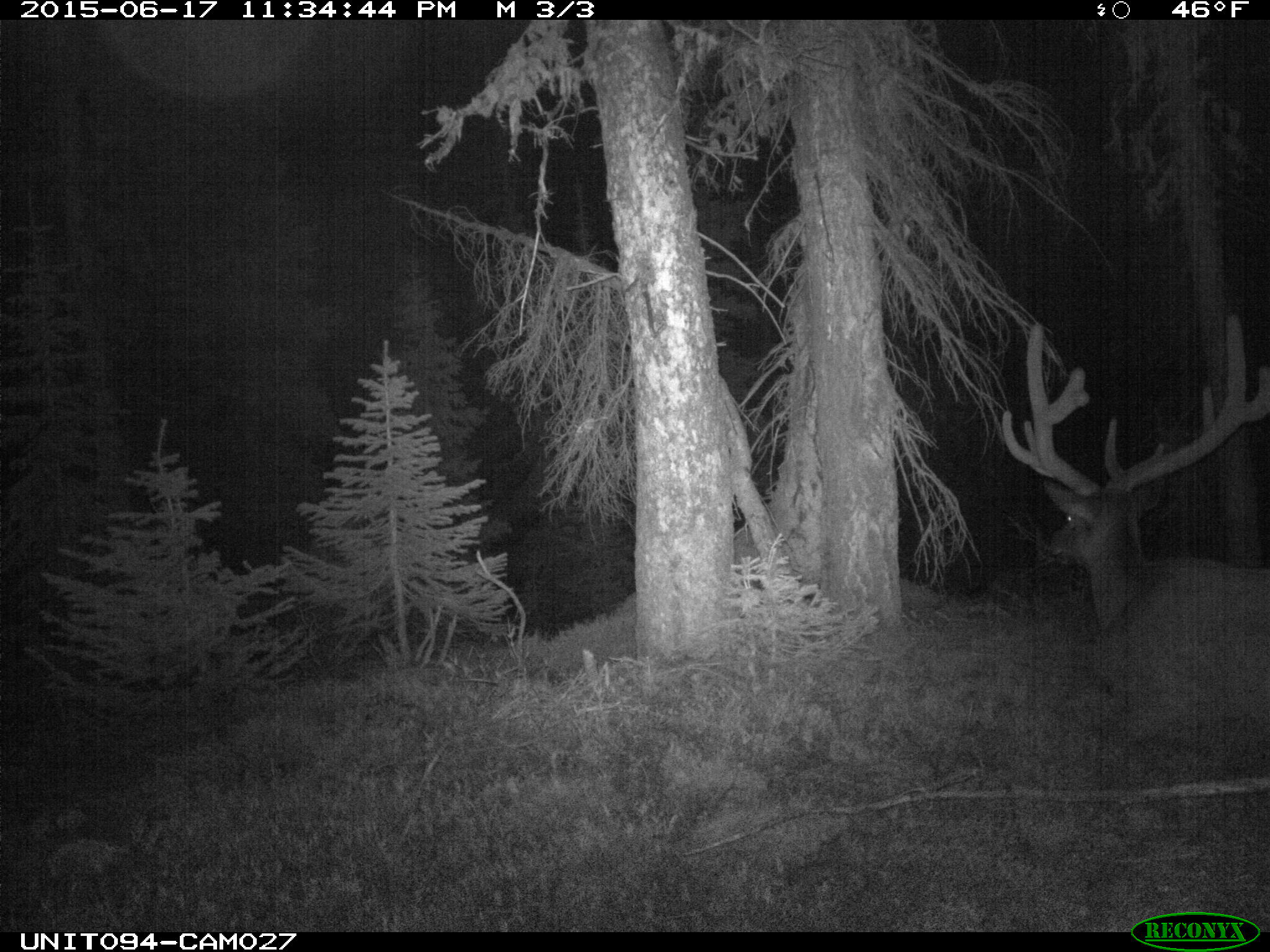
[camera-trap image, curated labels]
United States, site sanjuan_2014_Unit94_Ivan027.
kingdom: Animalia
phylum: Chordata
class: Mammalia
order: Artiodactyla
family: Cervidae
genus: Cervus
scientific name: Cervus elaphus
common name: red deer